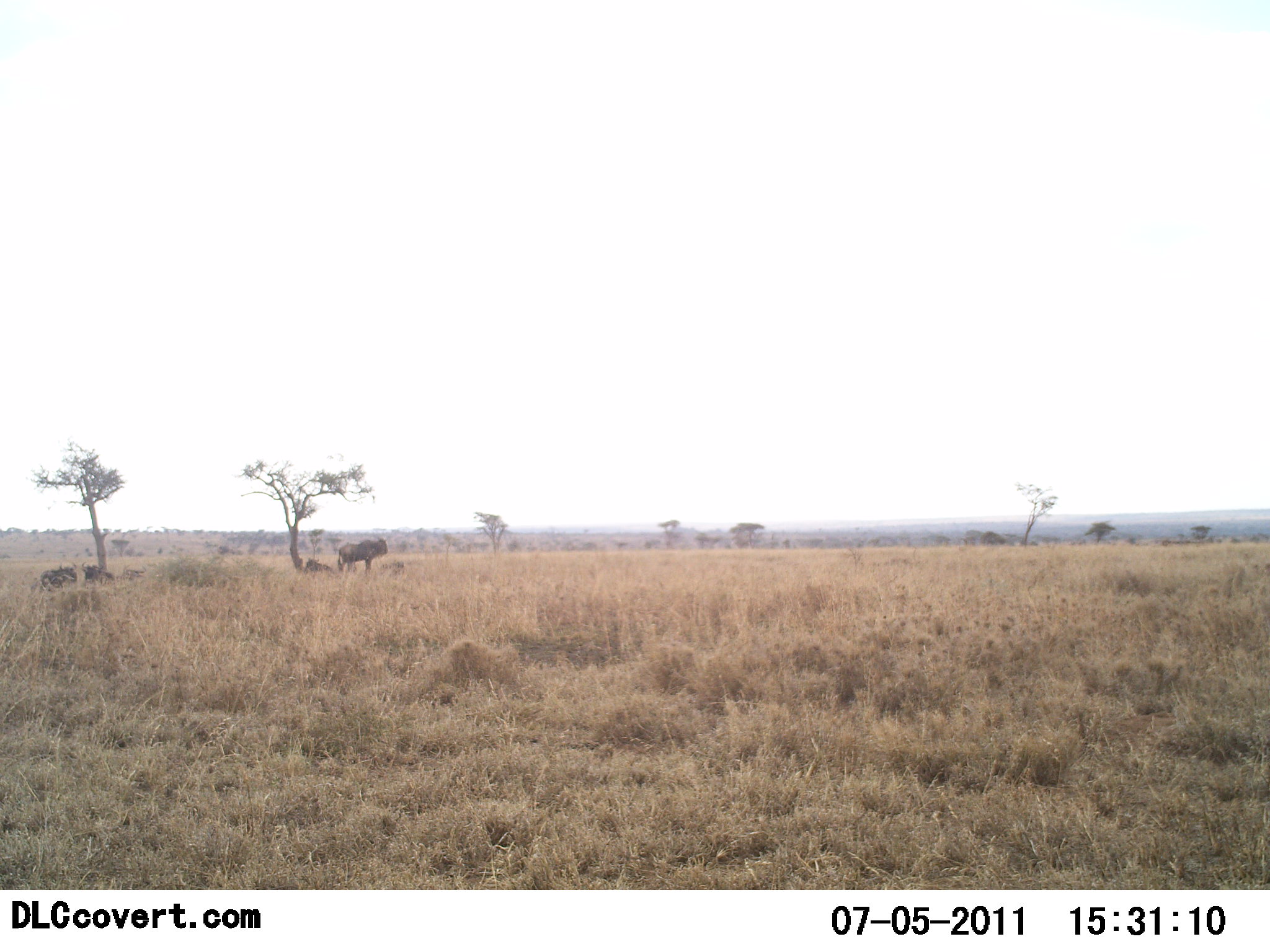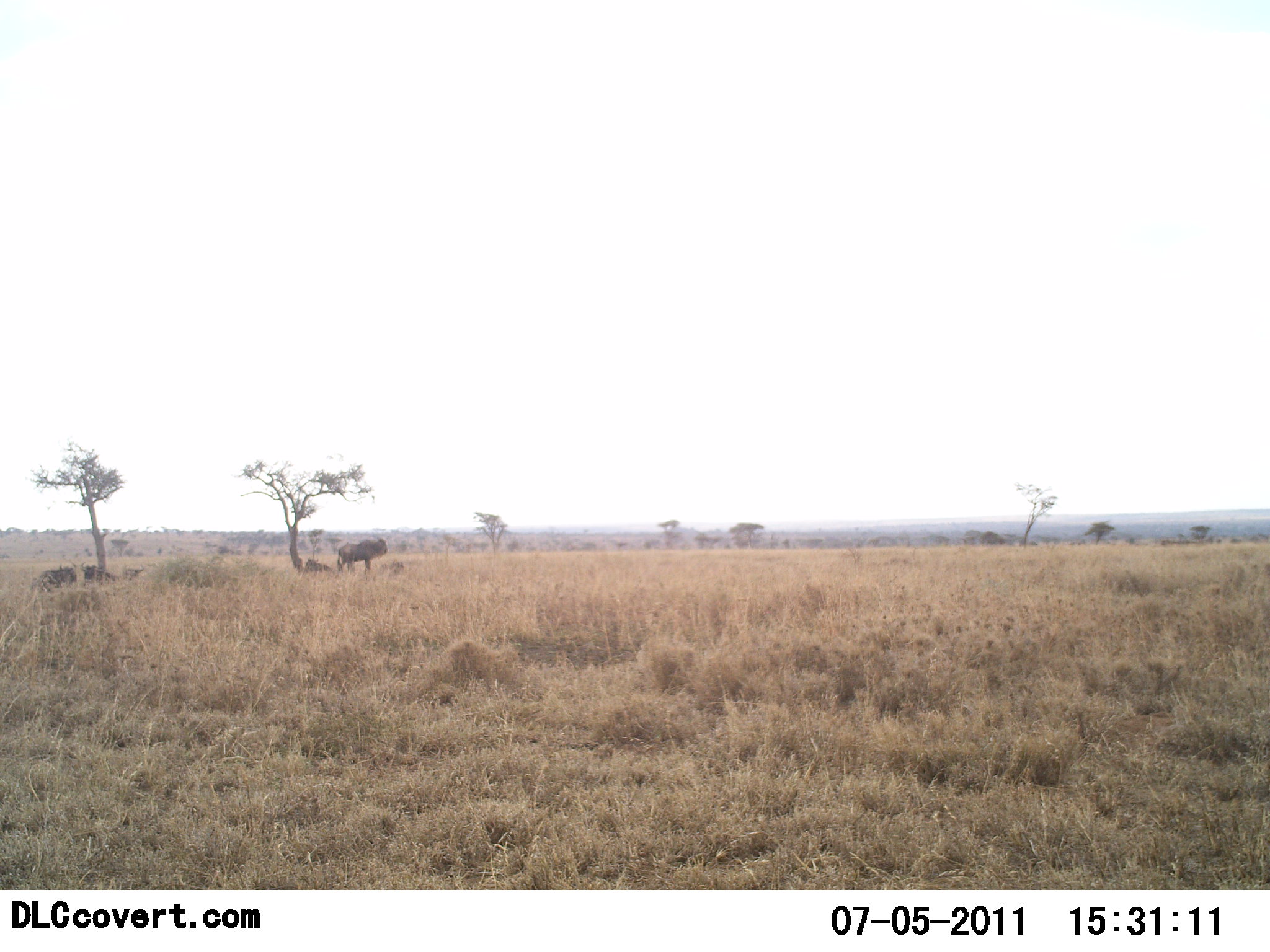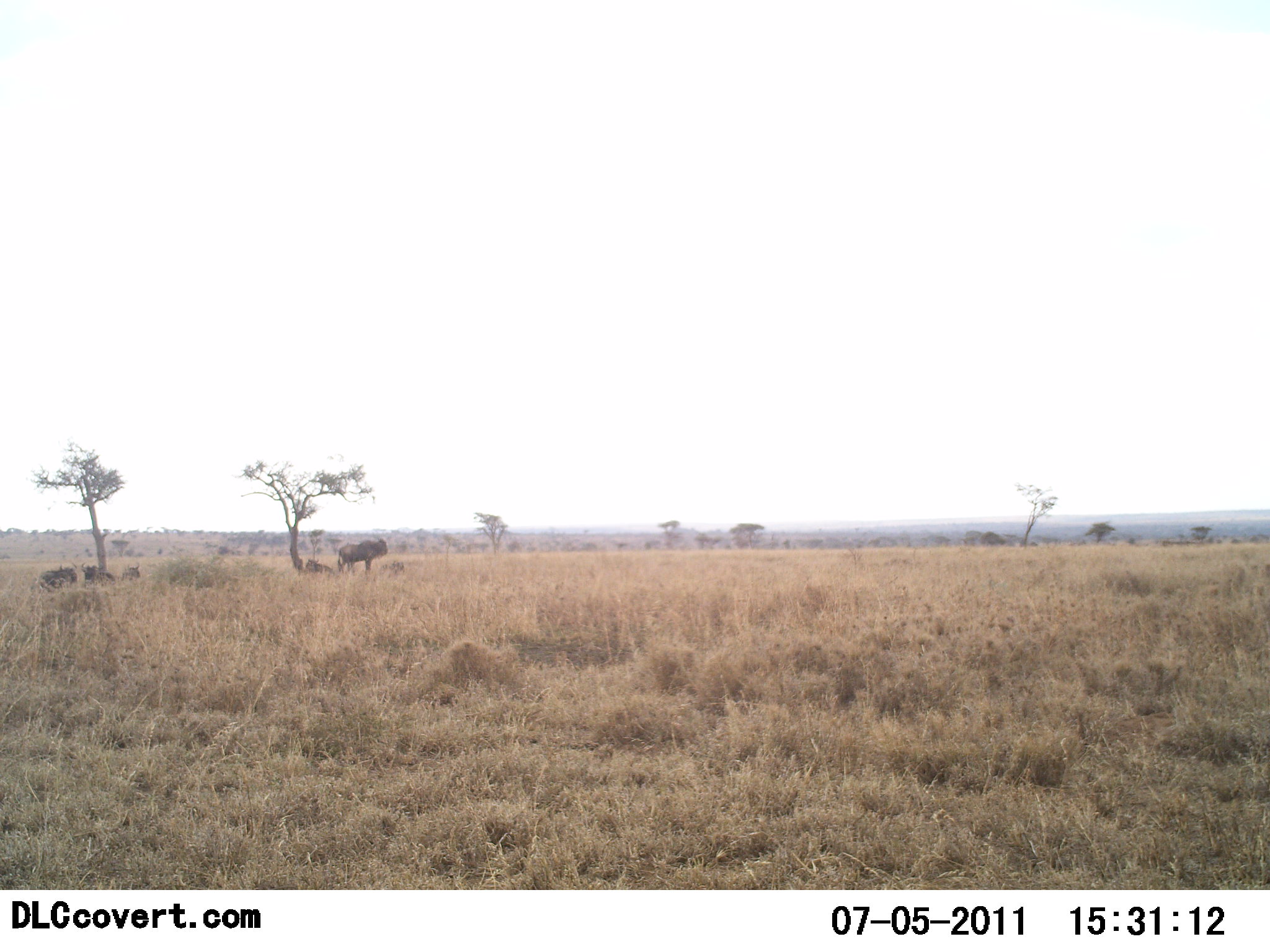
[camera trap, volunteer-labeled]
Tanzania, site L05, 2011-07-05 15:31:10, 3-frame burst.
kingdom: Animalia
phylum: Chordata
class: Mammalia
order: Artiodactyla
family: Bovidae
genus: Connochaetes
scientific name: Connochaetes taurinus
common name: blue wildebeest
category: wildebeest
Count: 3.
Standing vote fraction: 88%.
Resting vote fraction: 38%.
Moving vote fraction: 0%.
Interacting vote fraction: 0%.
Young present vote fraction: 0%.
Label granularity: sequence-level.